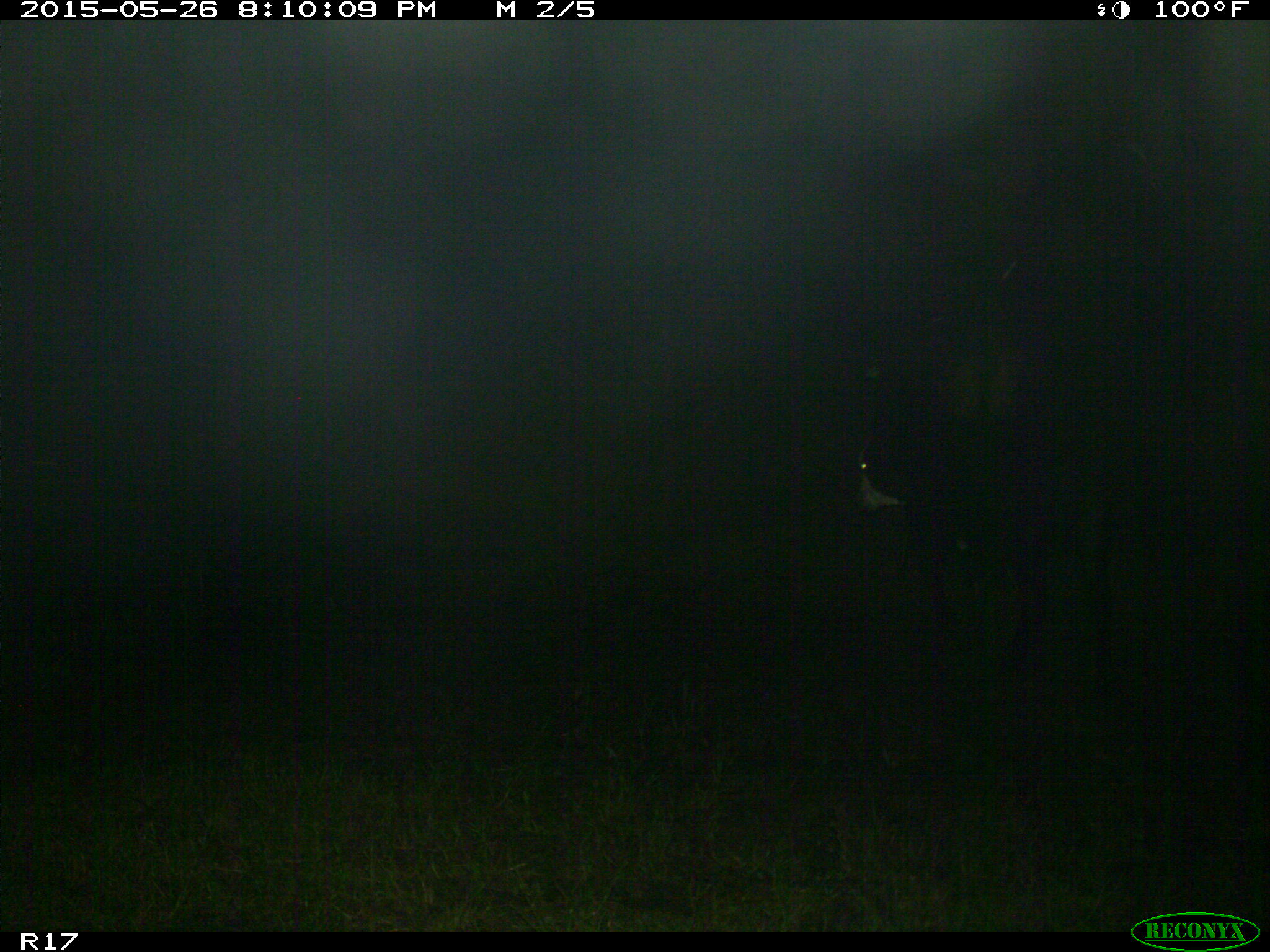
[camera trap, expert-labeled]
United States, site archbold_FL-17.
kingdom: Animalia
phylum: Chordata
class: Mammalia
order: Artiodactyla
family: Bovidae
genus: Bos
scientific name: Bos taurus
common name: domestic cow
Bos taurus (domestic cow).